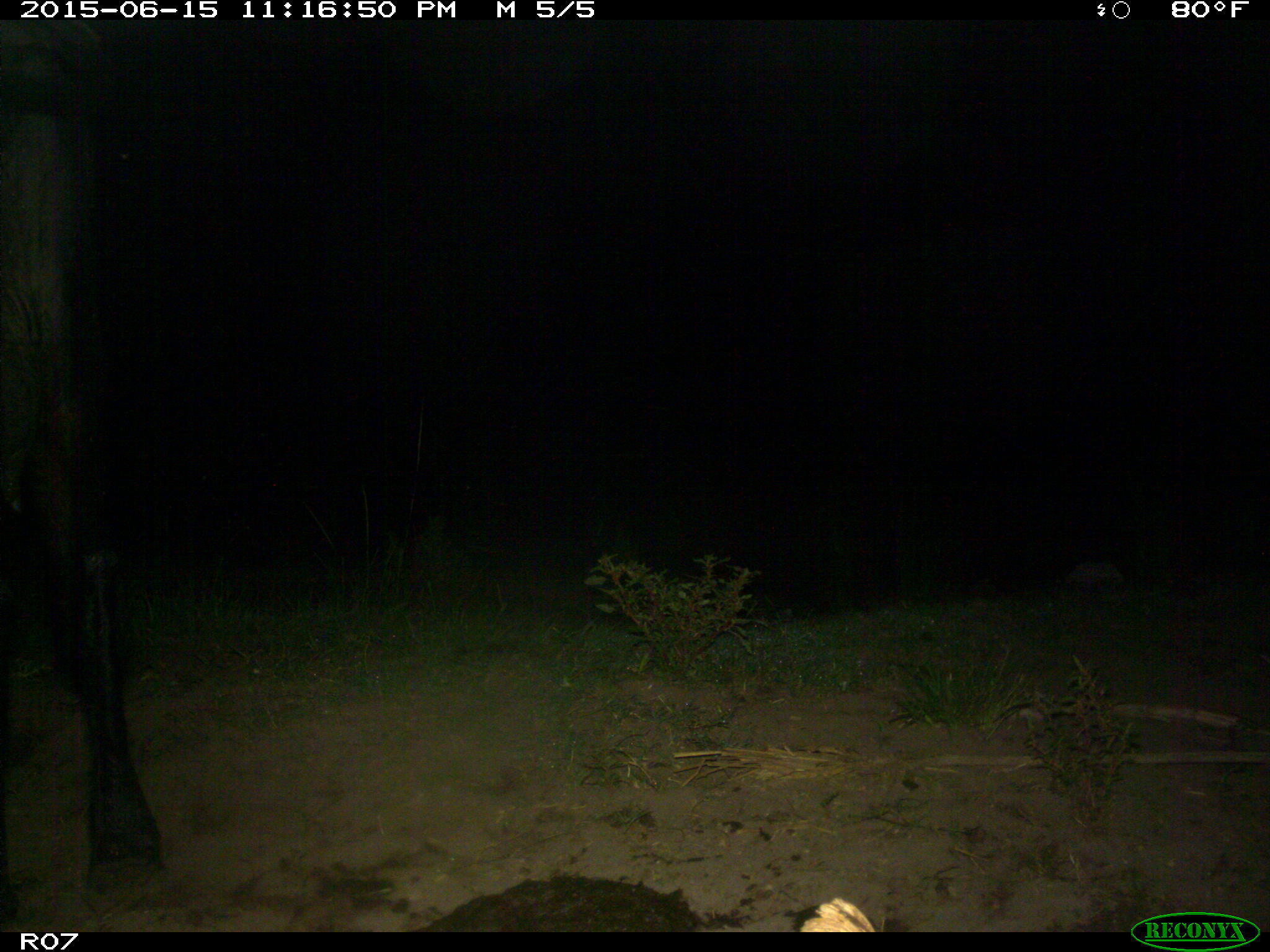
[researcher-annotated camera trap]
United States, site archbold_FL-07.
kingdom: Animalia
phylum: Chordata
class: Mammalia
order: Artiodactyla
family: Bovidae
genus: Bos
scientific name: Bos taurus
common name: domestic cow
Bos taurus (domestic cow).